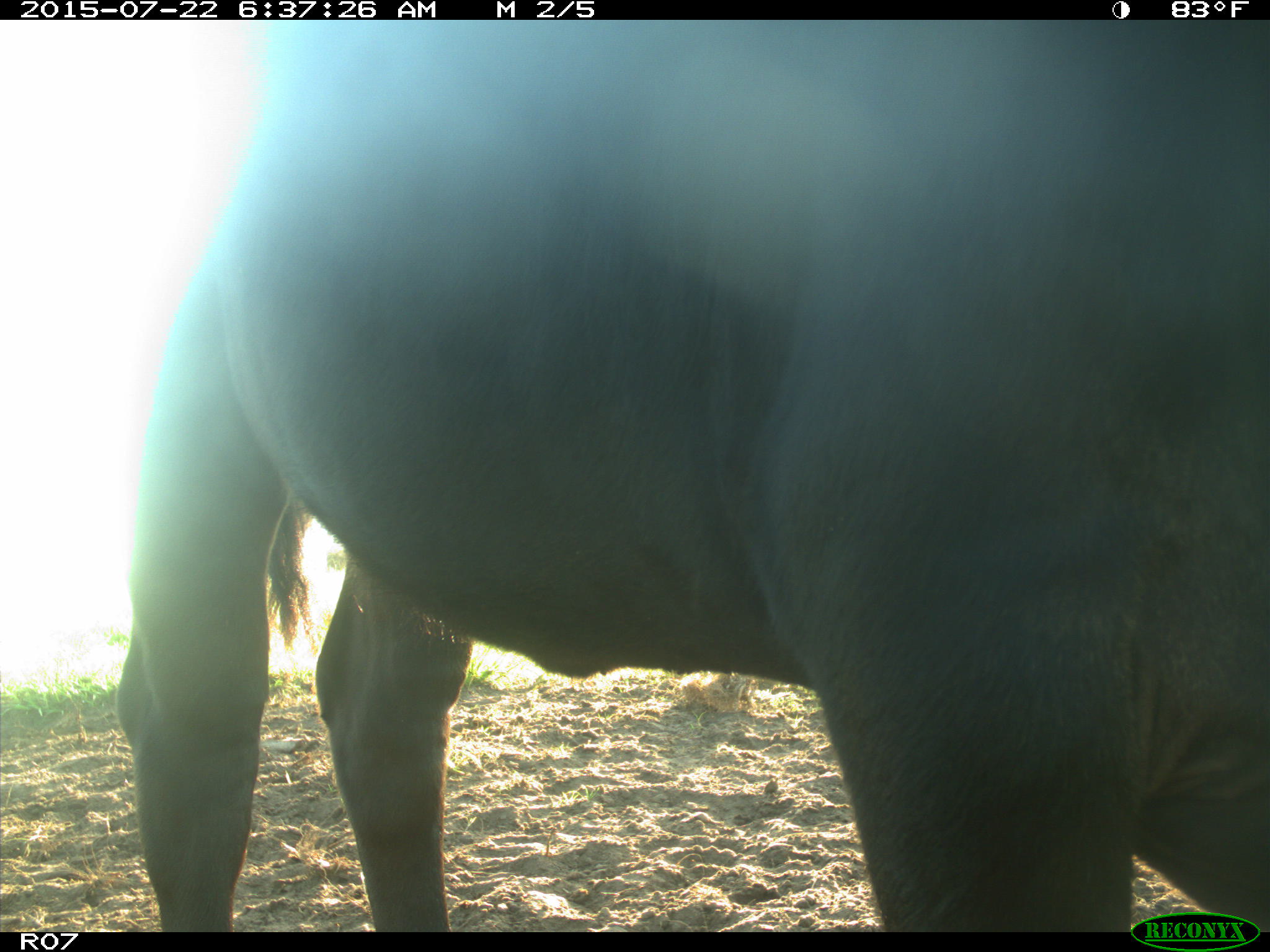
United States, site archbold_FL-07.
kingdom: Animalia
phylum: Chordata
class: Mammalia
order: Artiodactyla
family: Cervidae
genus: Odocoileus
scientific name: Odocoileus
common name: deer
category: unidentified deer